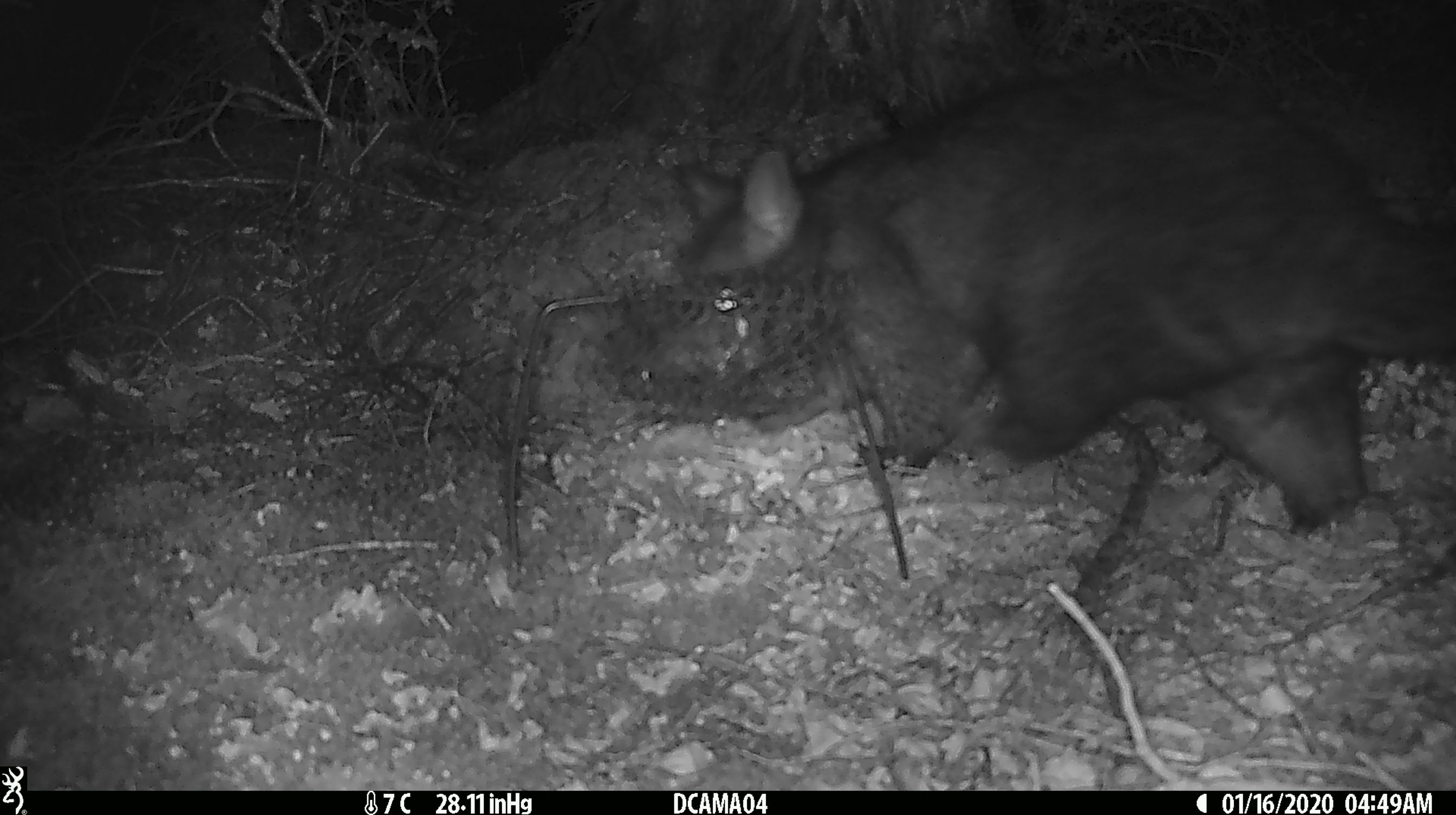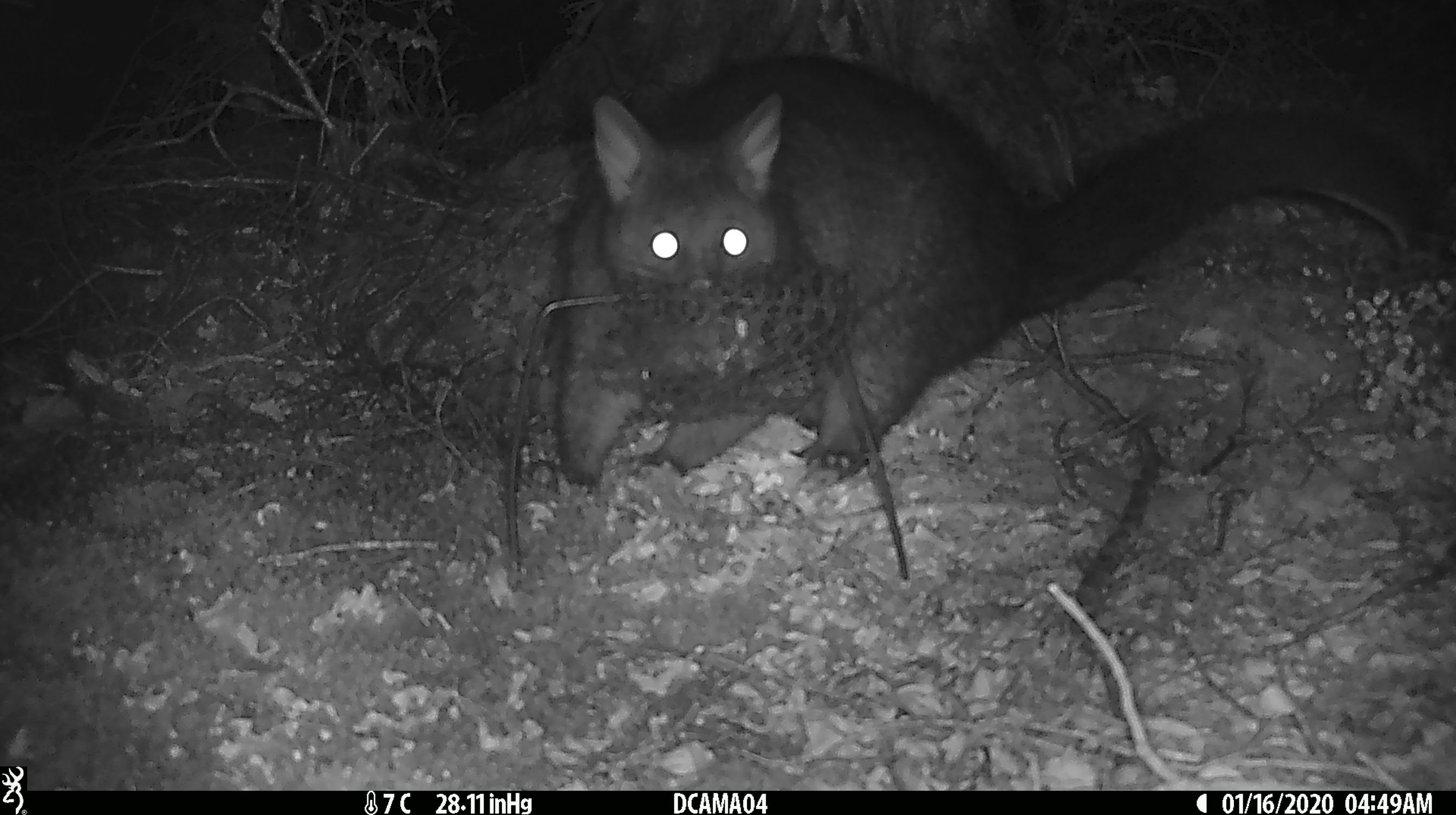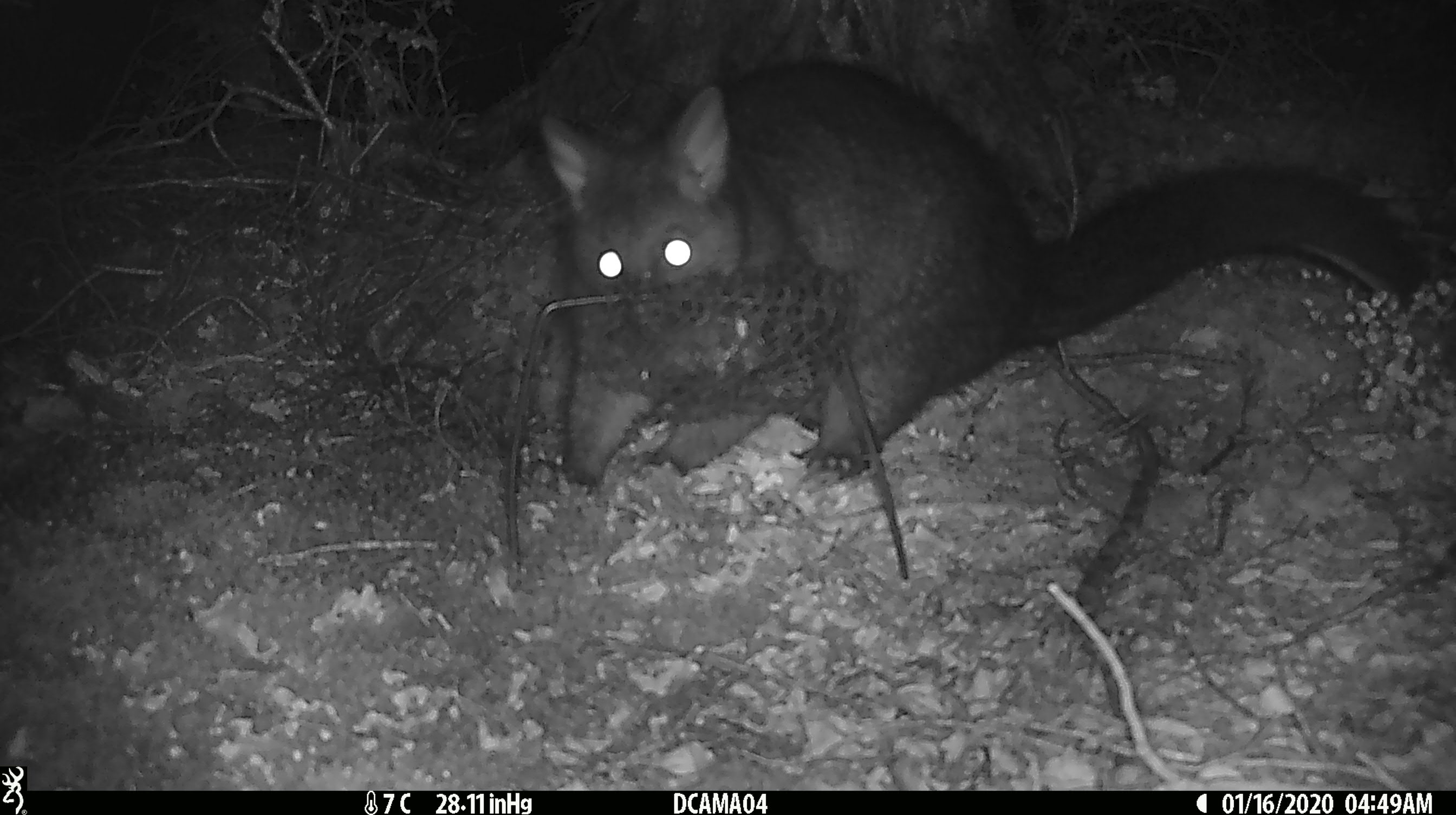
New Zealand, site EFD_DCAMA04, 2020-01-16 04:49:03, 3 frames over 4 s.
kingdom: Animalia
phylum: Chordata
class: Mammalia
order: Diprotodontia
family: Phalangeridae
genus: Trichosurus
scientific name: Trichosurus vulpecula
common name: common brushtail possum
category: possum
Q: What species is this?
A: Possum (common brushtail possum) (Trichosurus vulpecula).